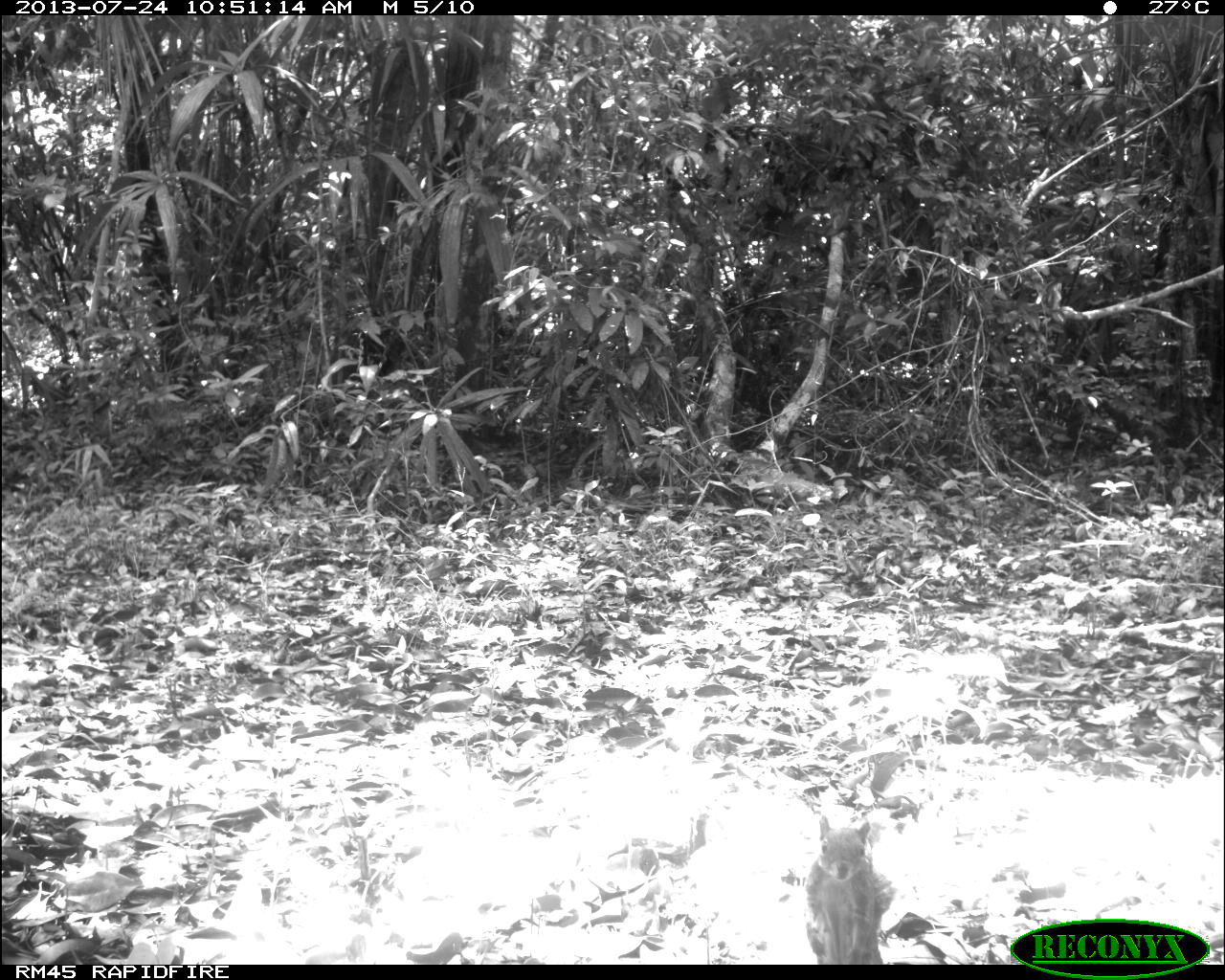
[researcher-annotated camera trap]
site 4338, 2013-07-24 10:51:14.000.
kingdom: Animalia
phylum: Chordata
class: Mammalia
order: Rodentia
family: Sciuridae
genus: Sciurus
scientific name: Sciurus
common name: squirrel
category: sciurus sp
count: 1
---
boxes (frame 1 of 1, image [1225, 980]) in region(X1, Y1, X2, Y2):
sciurus sp: region(806, 815, 892, 964)